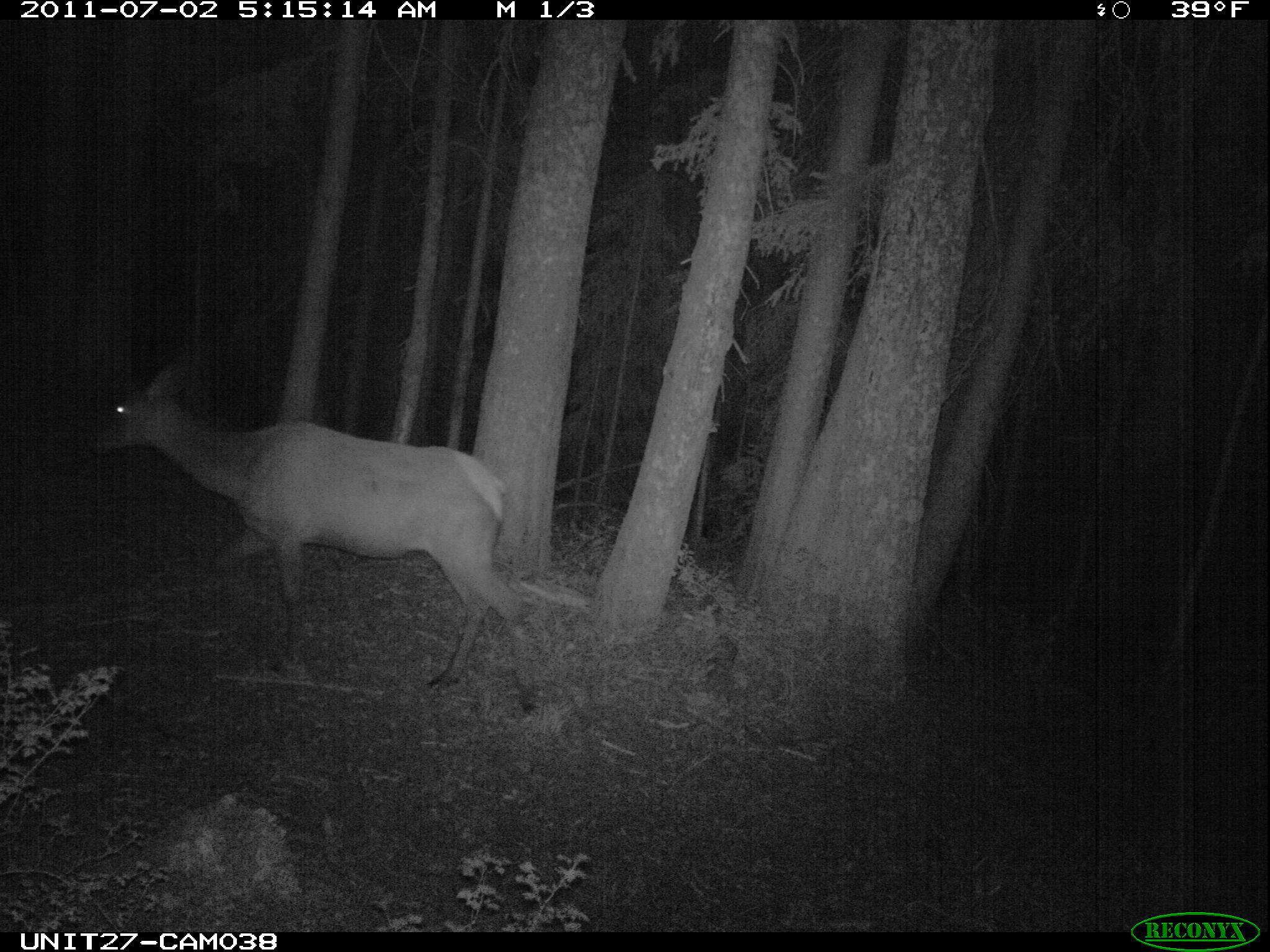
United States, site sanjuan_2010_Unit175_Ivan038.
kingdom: Animalia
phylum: Chordata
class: Mammalia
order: Artiodactyla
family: Cervidae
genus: Cervus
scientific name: Cervus elaphus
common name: red deer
Cervus elaphus (red deer).